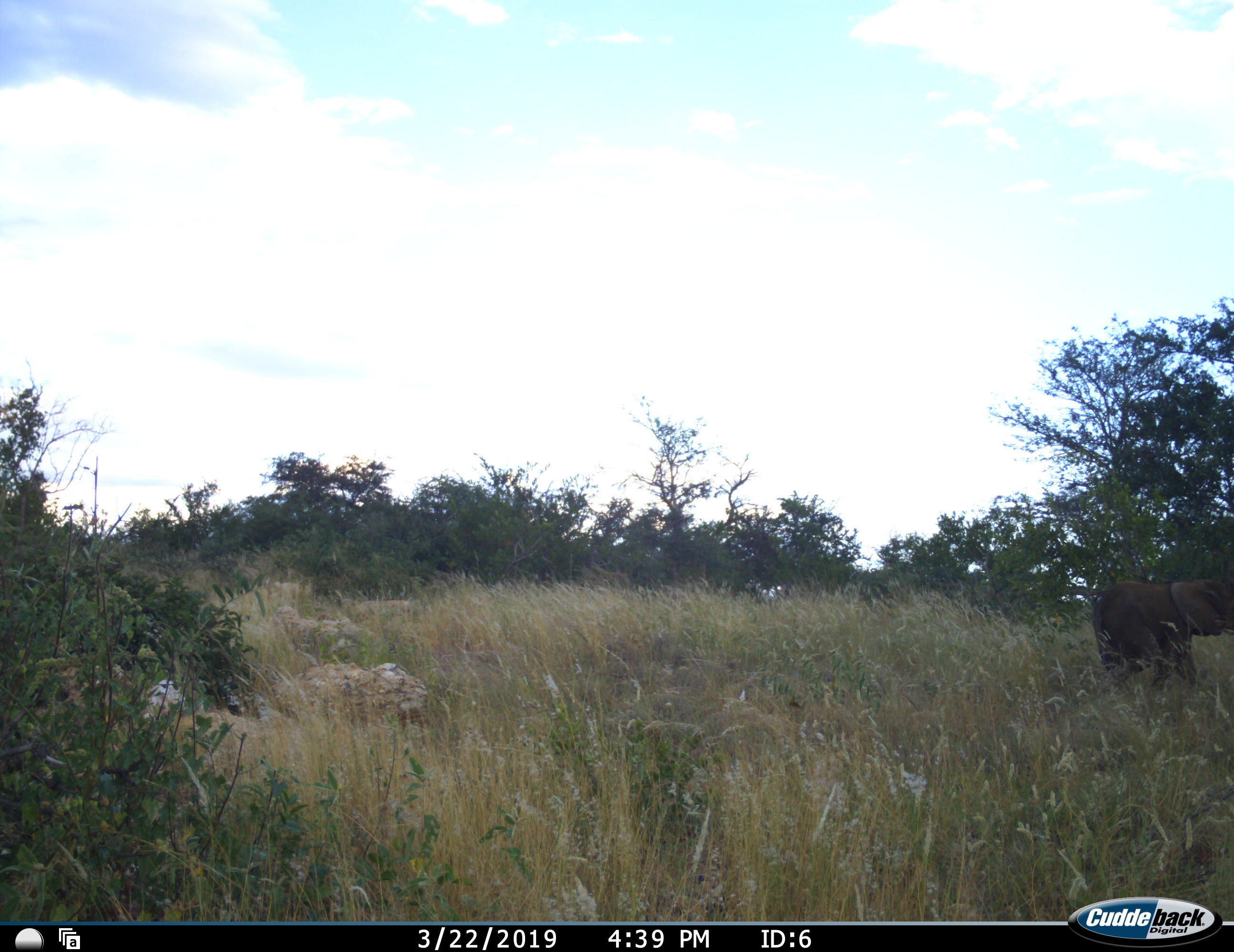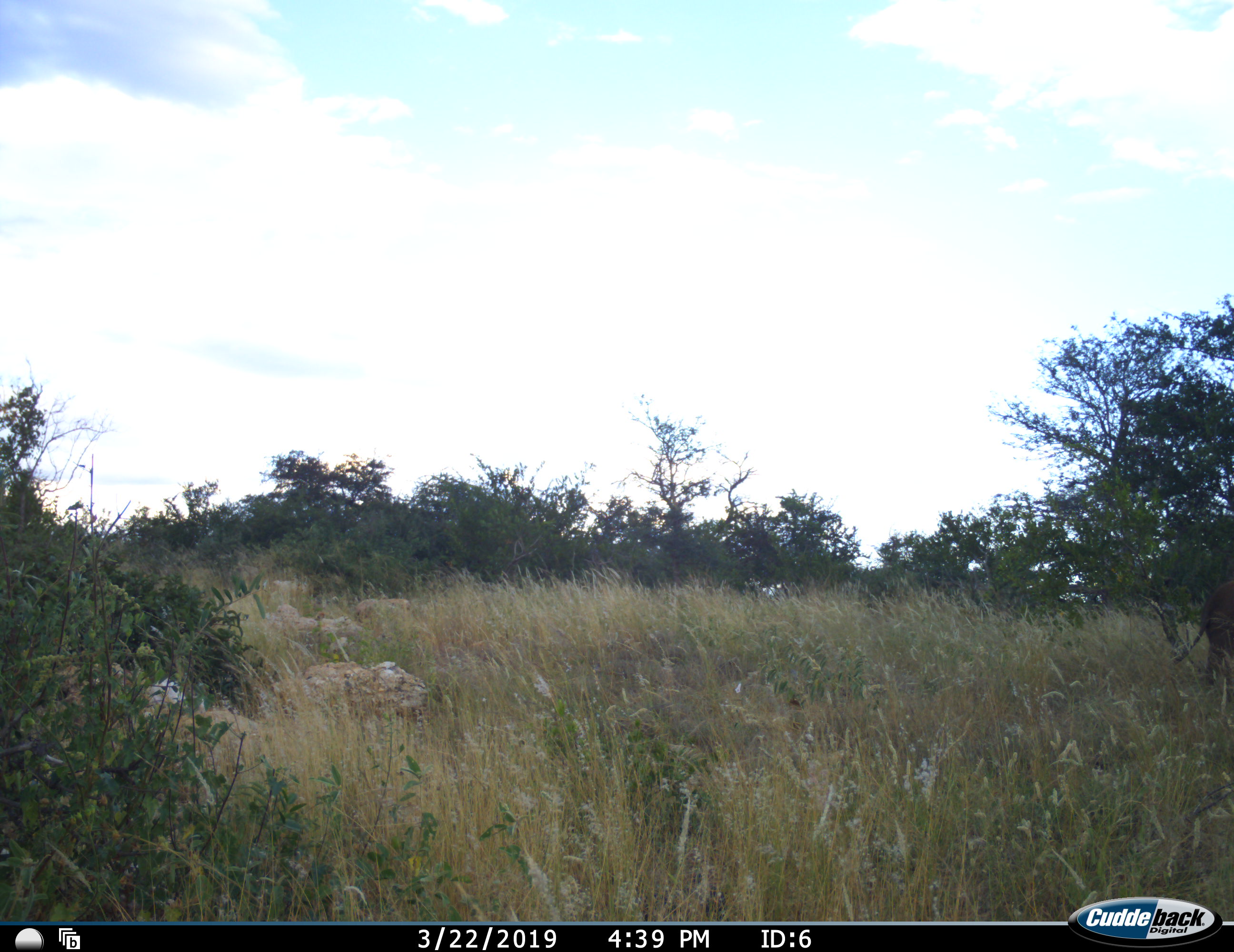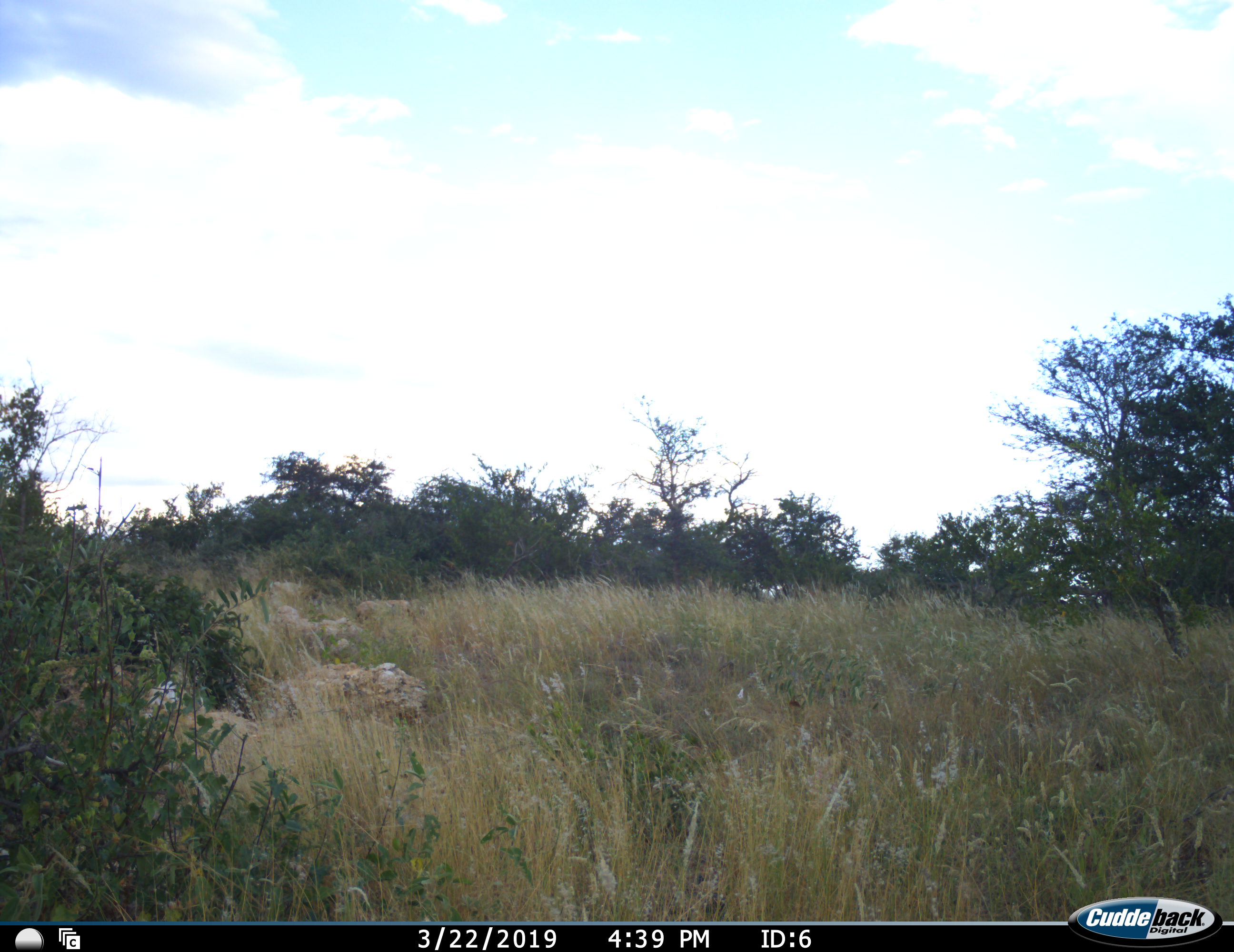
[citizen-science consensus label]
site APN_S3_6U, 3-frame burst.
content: unidentified animal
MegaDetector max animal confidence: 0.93